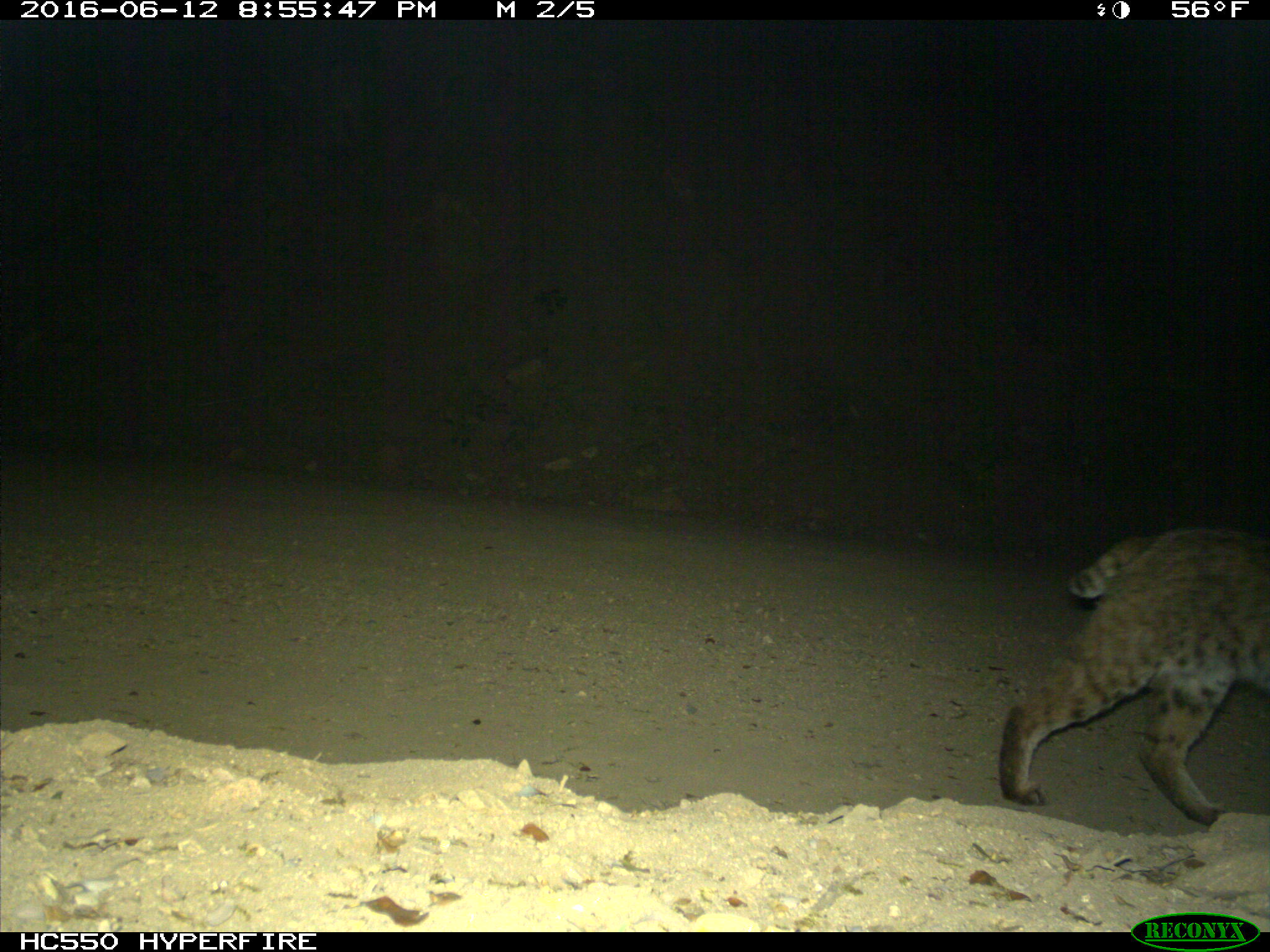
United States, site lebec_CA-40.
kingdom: Animalia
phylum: Chordata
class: Mammalia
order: Carnivora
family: Felidae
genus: Lynx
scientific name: Lynx rufus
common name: bobcat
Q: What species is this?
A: Lynx rufus (bobcat).